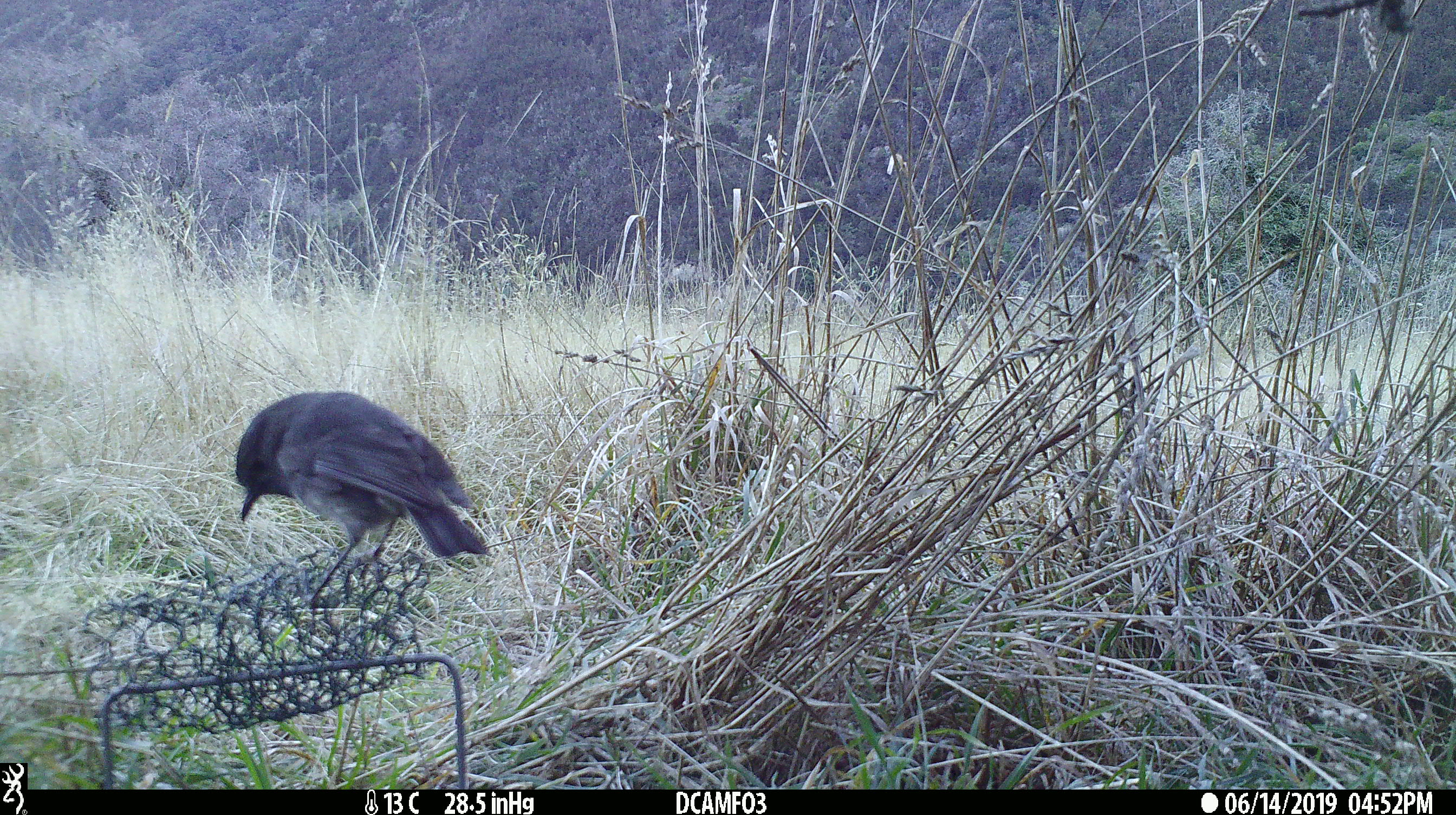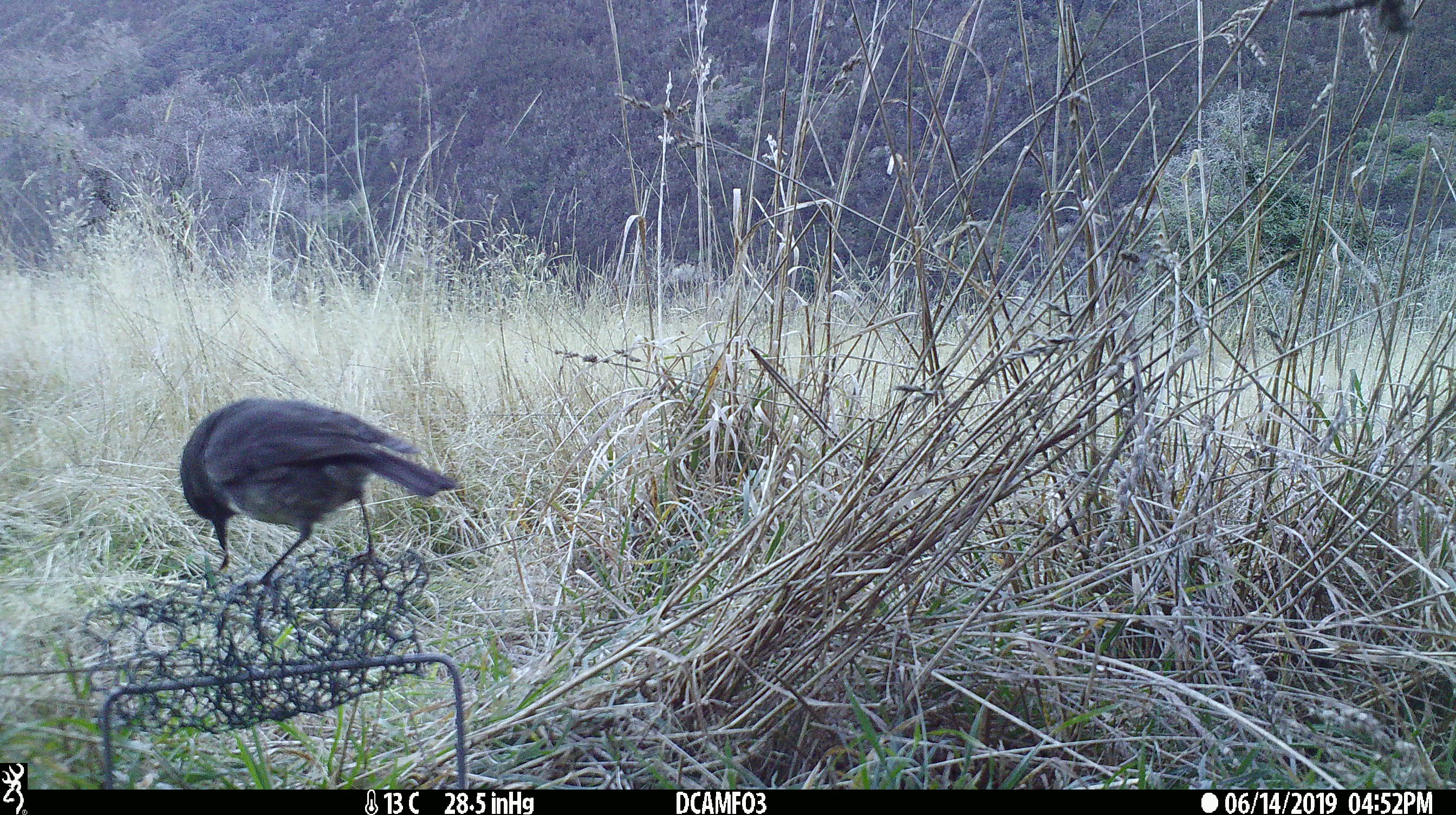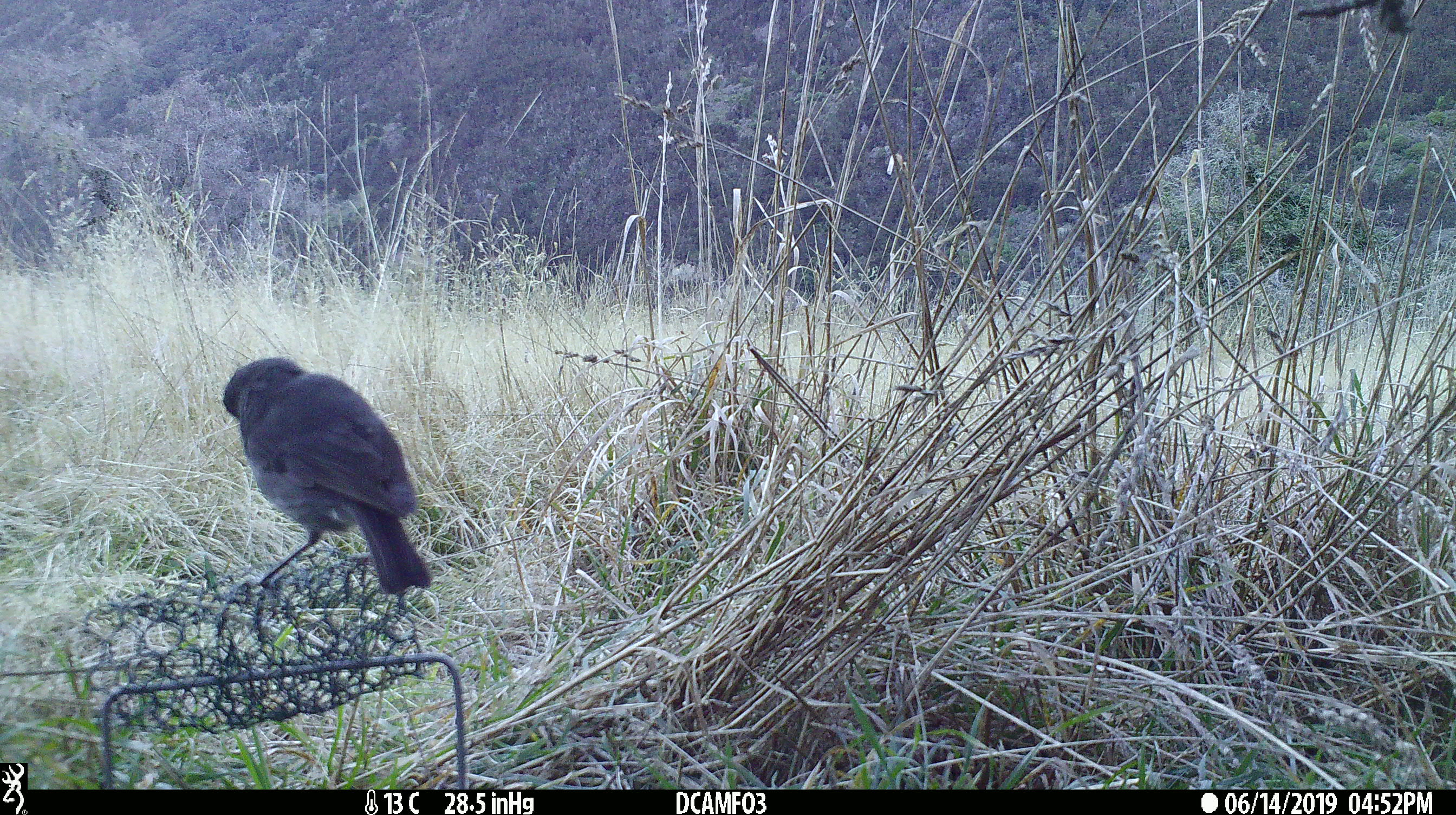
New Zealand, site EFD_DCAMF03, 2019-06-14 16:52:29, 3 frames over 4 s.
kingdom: Animalia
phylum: Chordata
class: Aves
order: Passeriformes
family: Petroicidae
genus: Petroica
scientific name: Petroica australis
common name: new zealand robin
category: robin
Robin (new zealand robin) (Petroica australis).